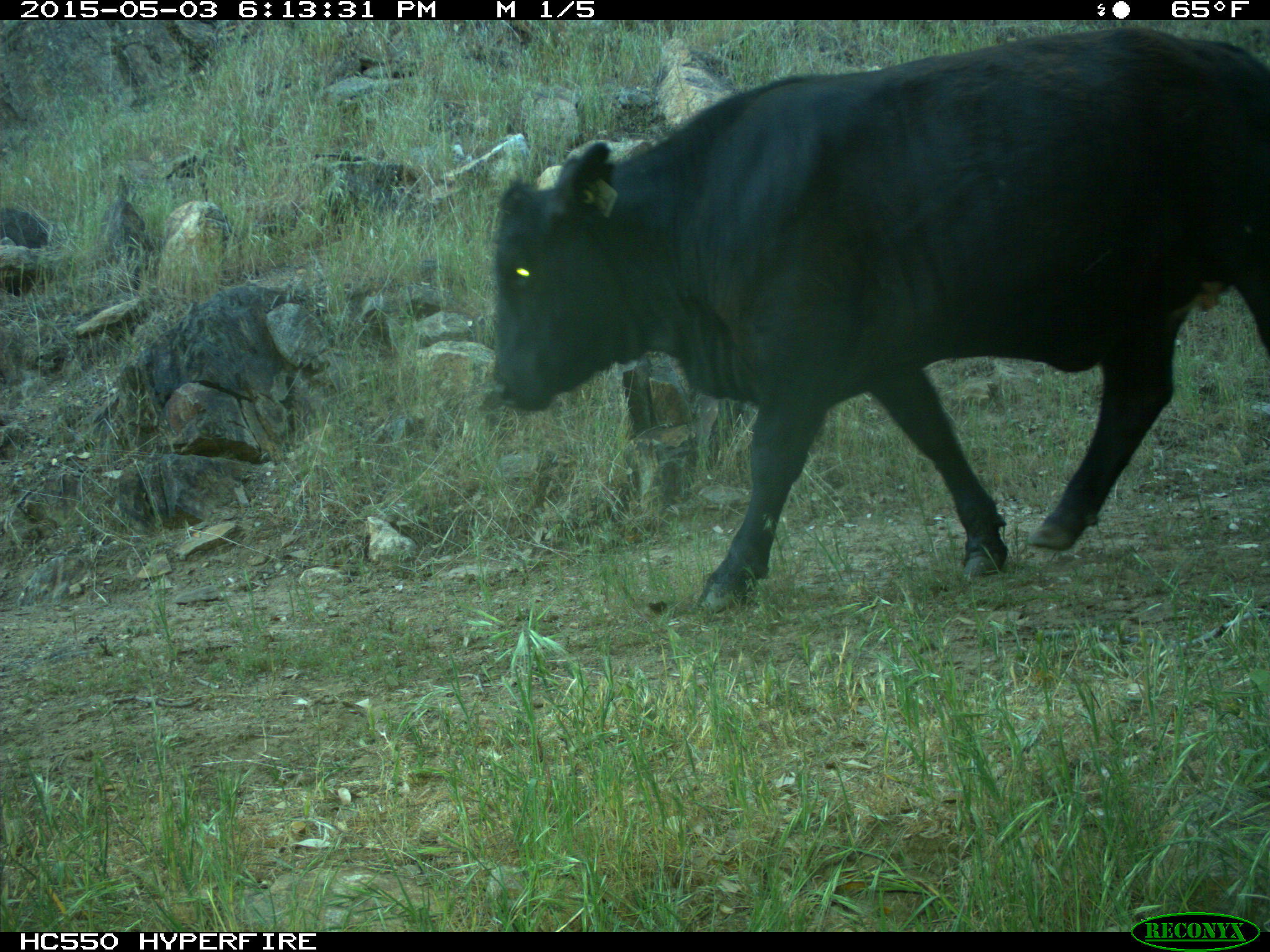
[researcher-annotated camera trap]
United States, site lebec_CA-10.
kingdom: Animalia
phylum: Chordata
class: Mammalia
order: Artiodactyla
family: Bovidae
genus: Bos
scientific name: Bos taurus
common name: domestic cow